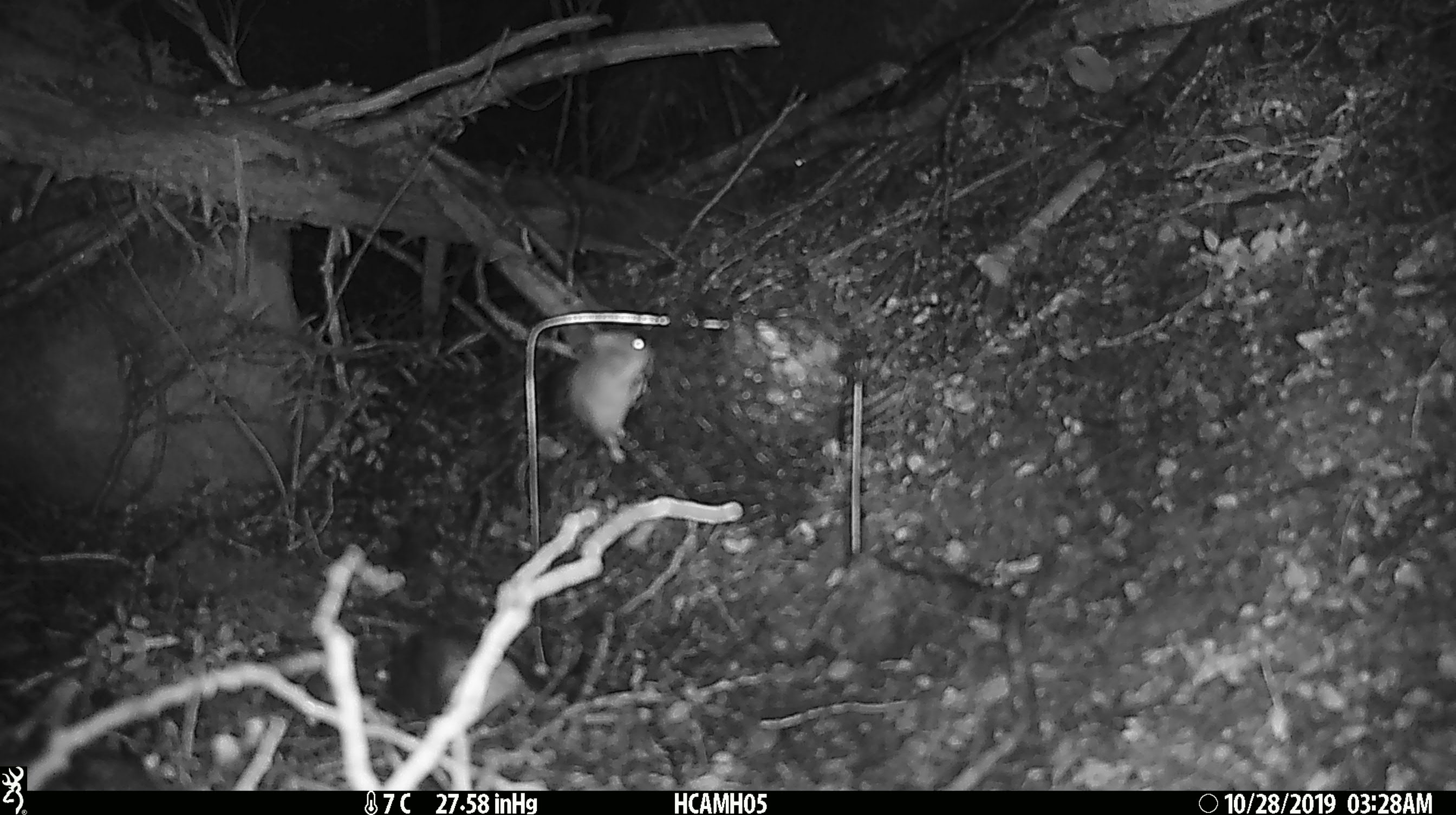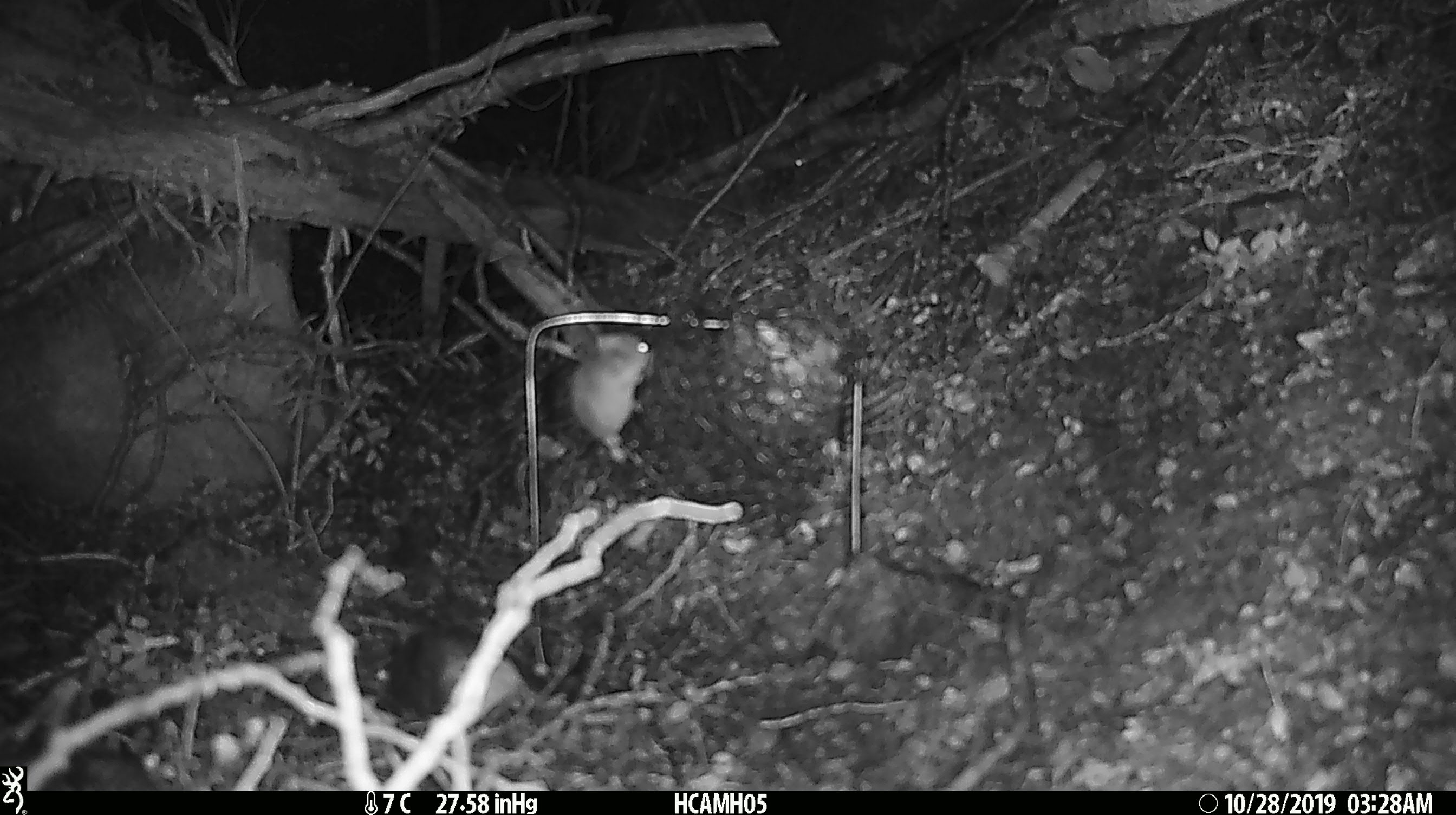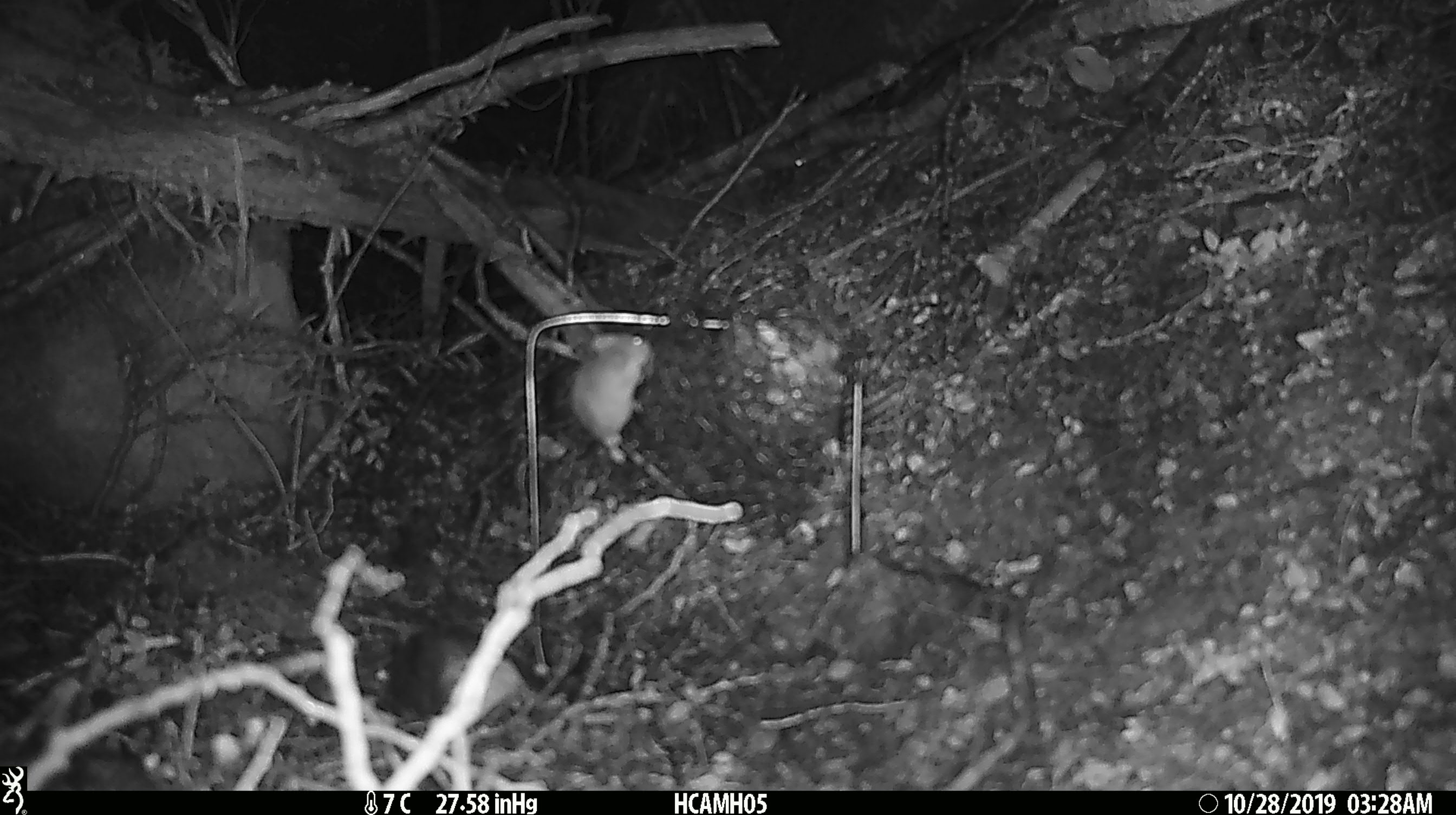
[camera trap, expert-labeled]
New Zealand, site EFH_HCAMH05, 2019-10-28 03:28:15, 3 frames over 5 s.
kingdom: Animalia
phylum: Chordata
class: Mammalia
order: Rodentia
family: Muridae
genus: Mus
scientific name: Mus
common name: mouse